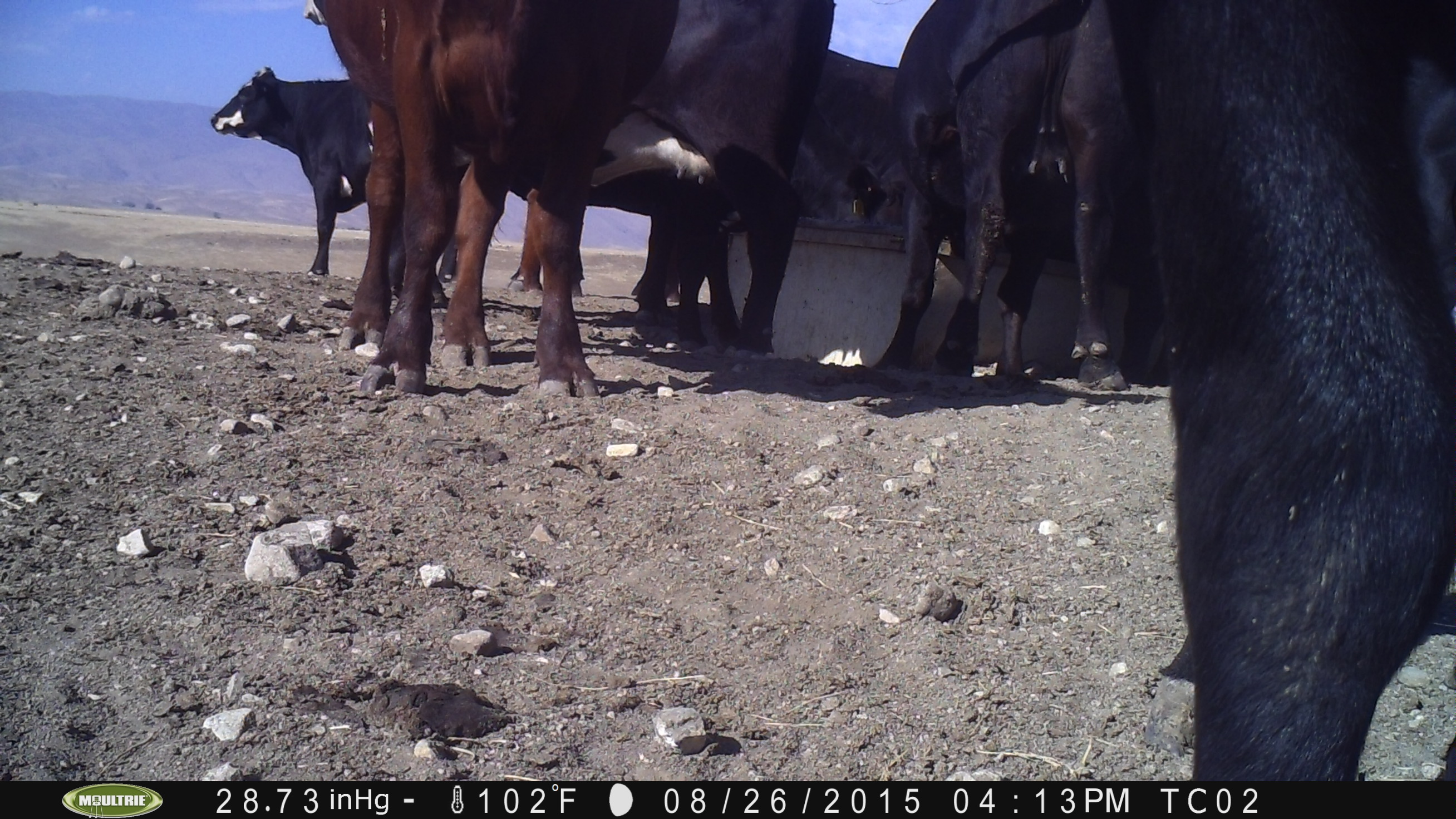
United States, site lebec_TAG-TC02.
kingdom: Animalia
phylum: Chordata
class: Mammalia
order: Artiodactyla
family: Bovidae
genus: Bos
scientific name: Bos taurus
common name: domestic cow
Bos taurus (domestic cow).